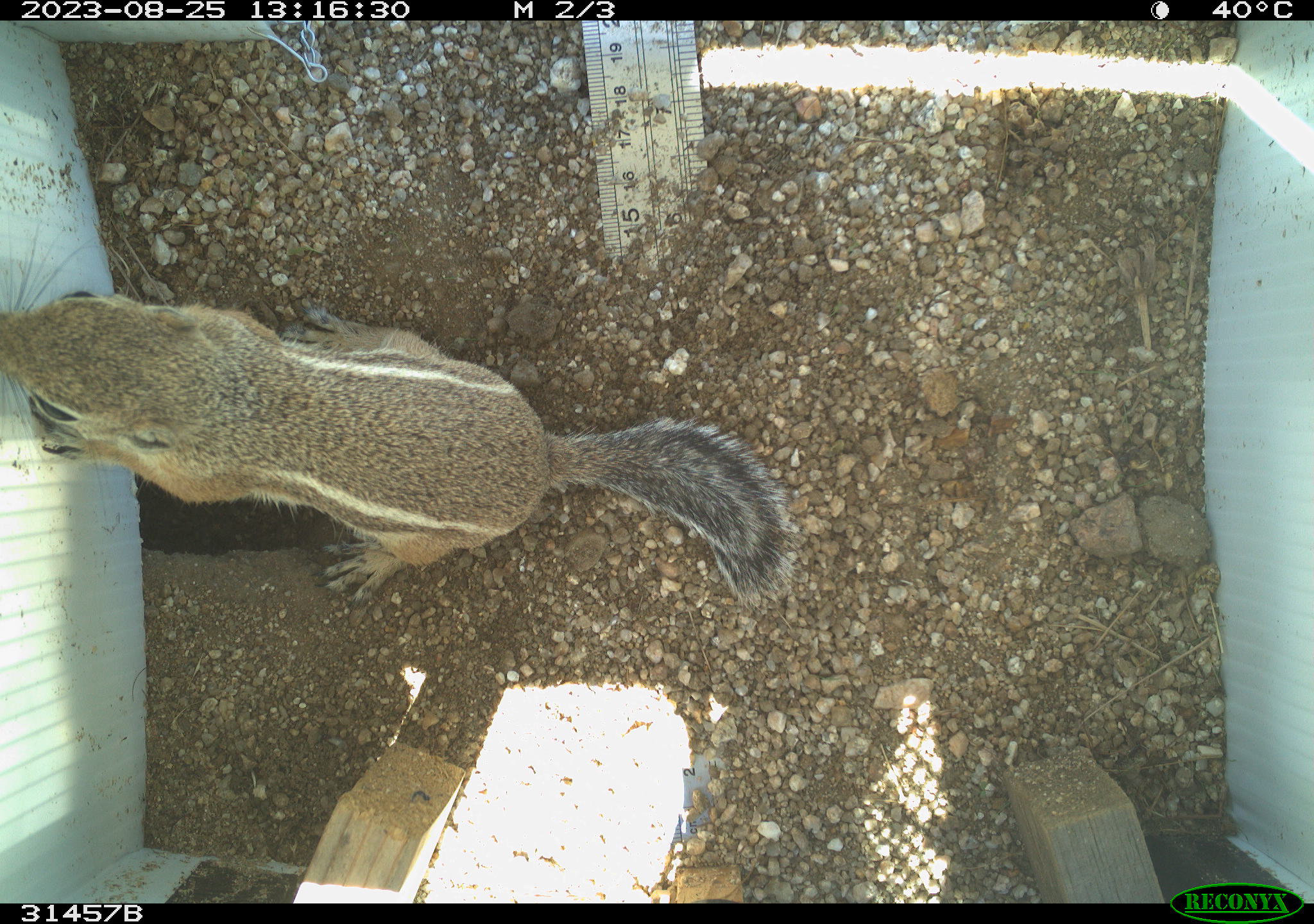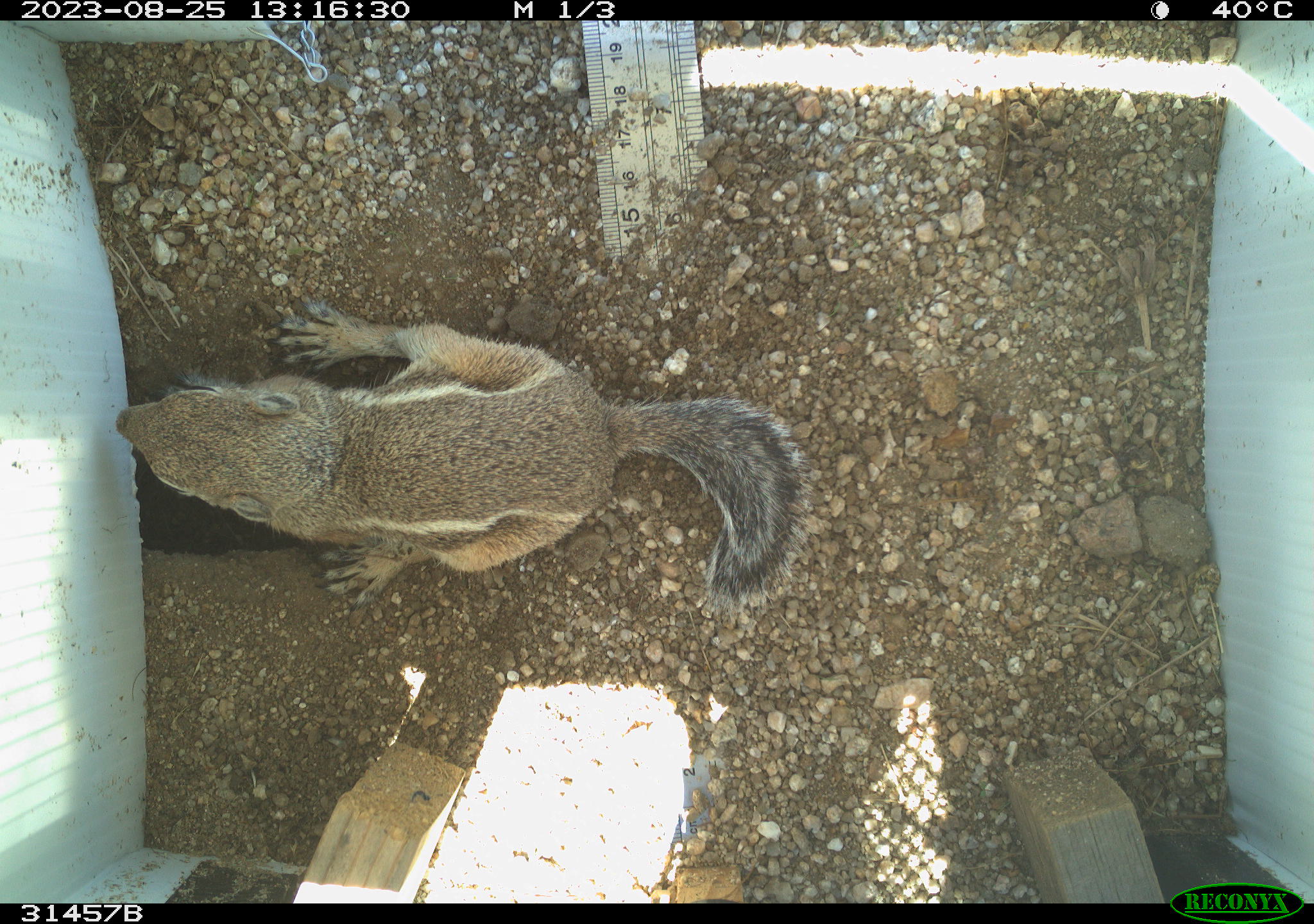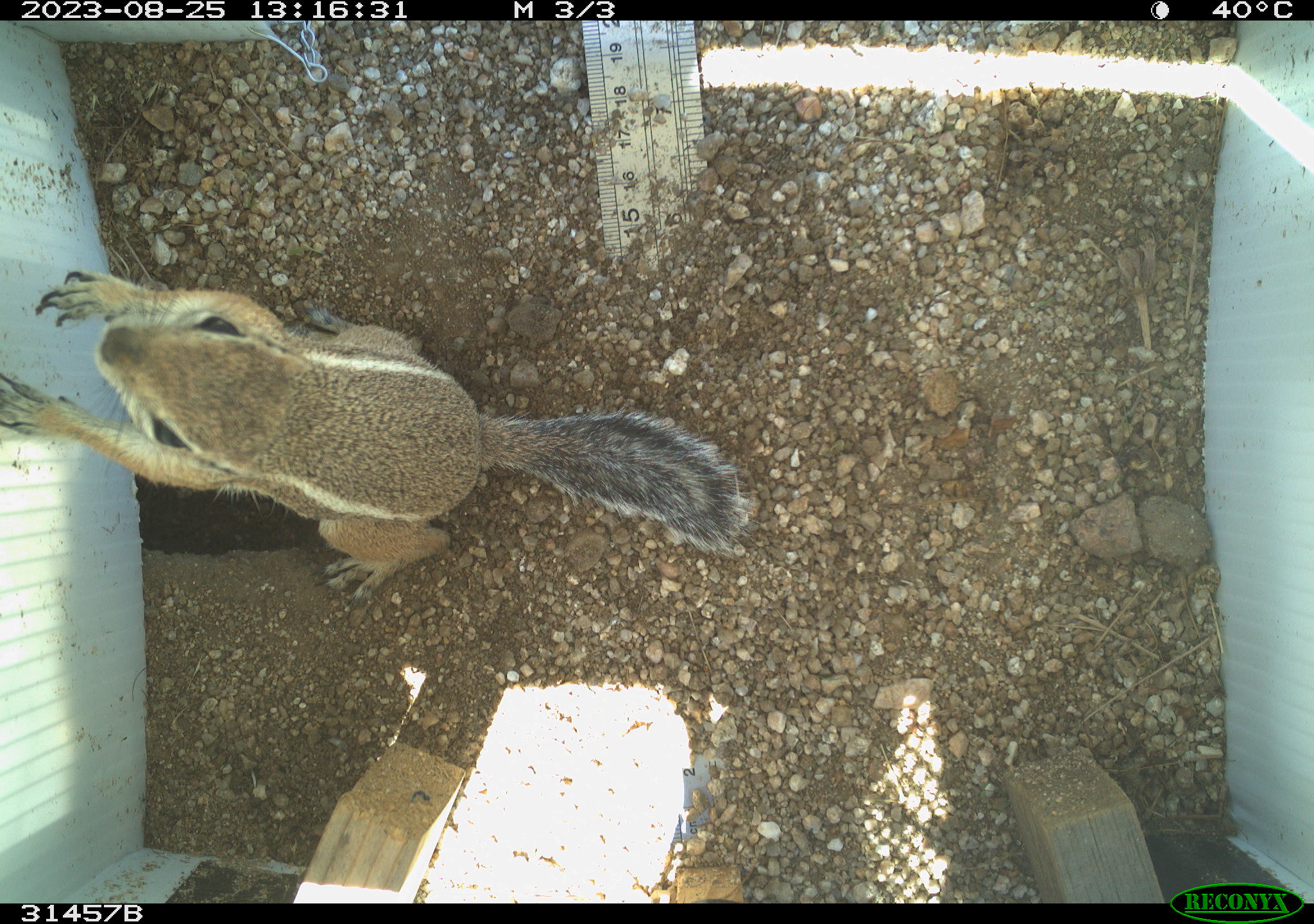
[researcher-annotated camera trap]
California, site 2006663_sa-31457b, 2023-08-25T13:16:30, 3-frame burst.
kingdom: Animalia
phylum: Chordata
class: Mammalia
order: Rodentia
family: Sciuridae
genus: Ammospermophilus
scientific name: Ammospermophilus leucurus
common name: white-tailed antelope squirrel